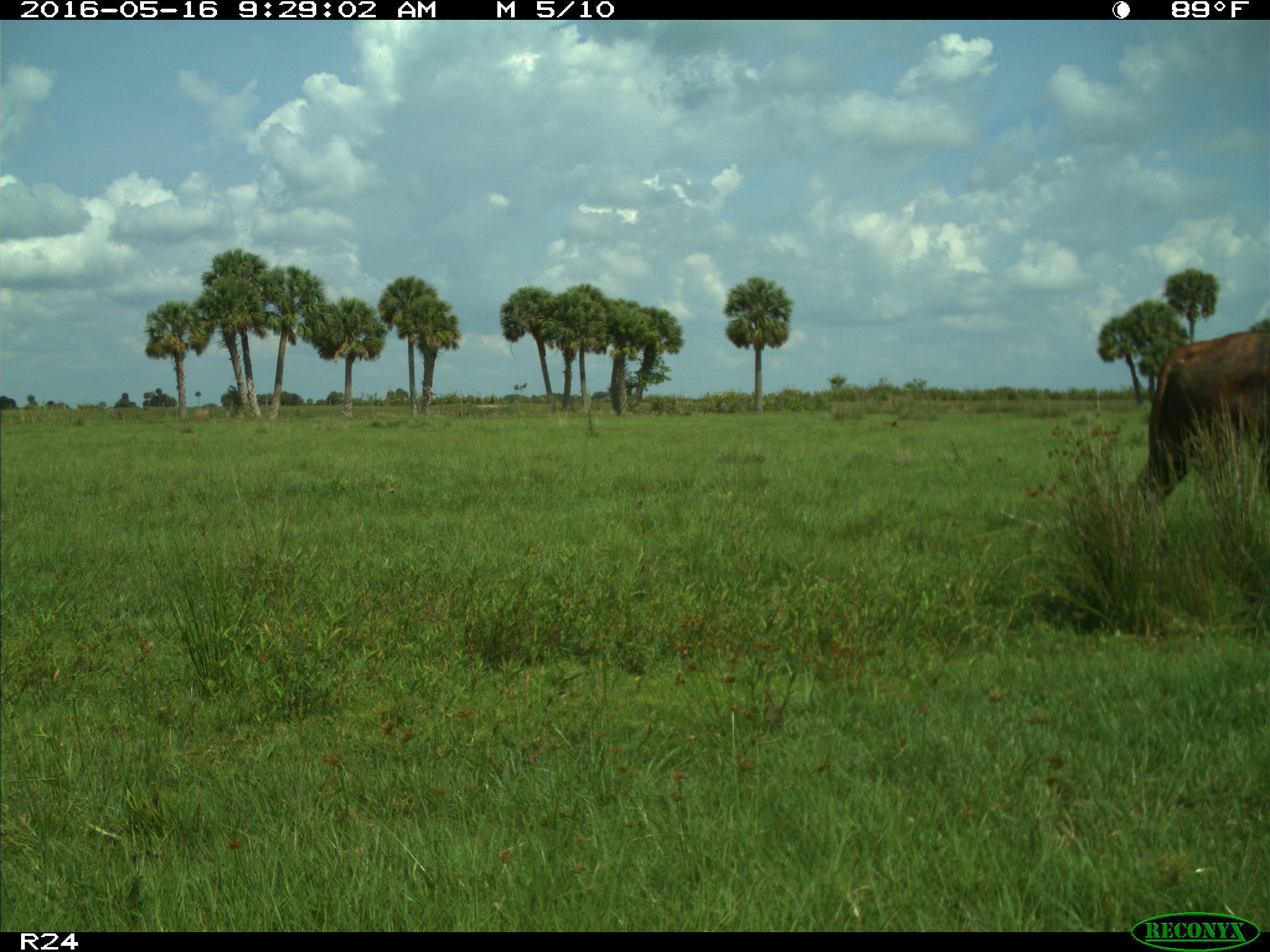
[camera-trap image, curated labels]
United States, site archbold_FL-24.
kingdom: Animalia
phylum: Chordata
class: Mammalia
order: Artiodactyla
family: Bovidae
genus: Bos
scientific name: Bos taurus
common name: domestic cow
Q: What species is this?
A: Bos taurus (domestic cow).